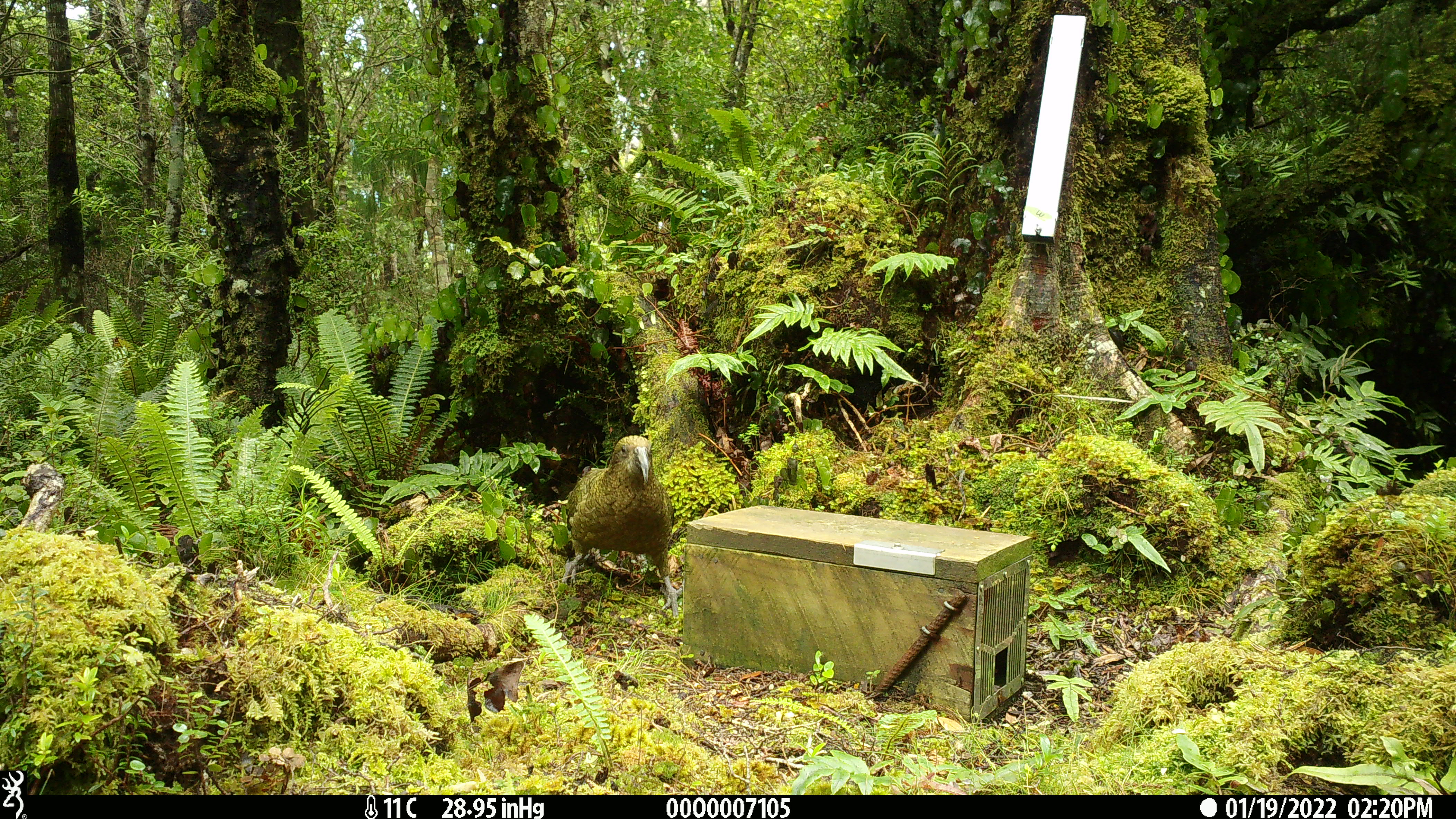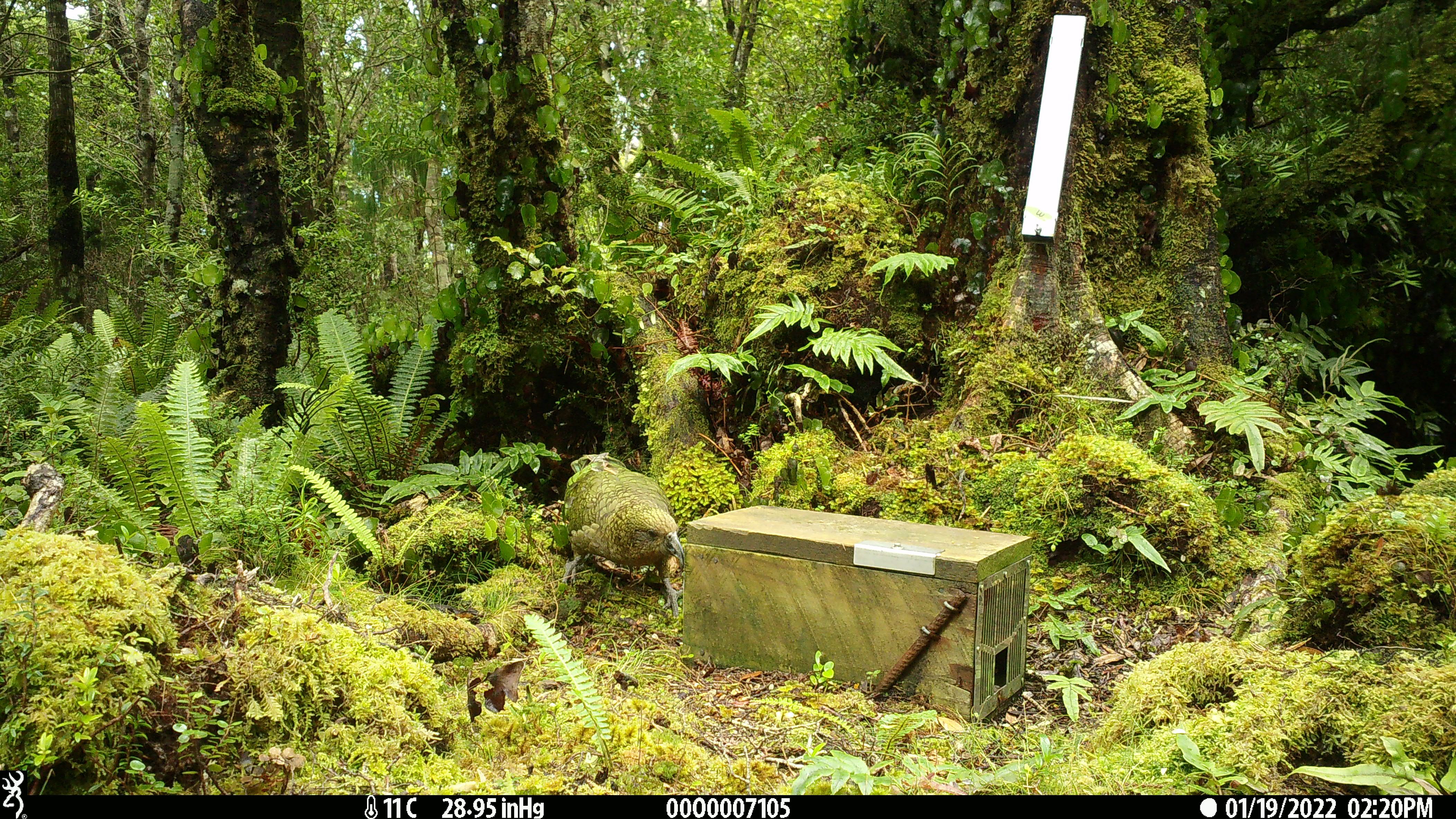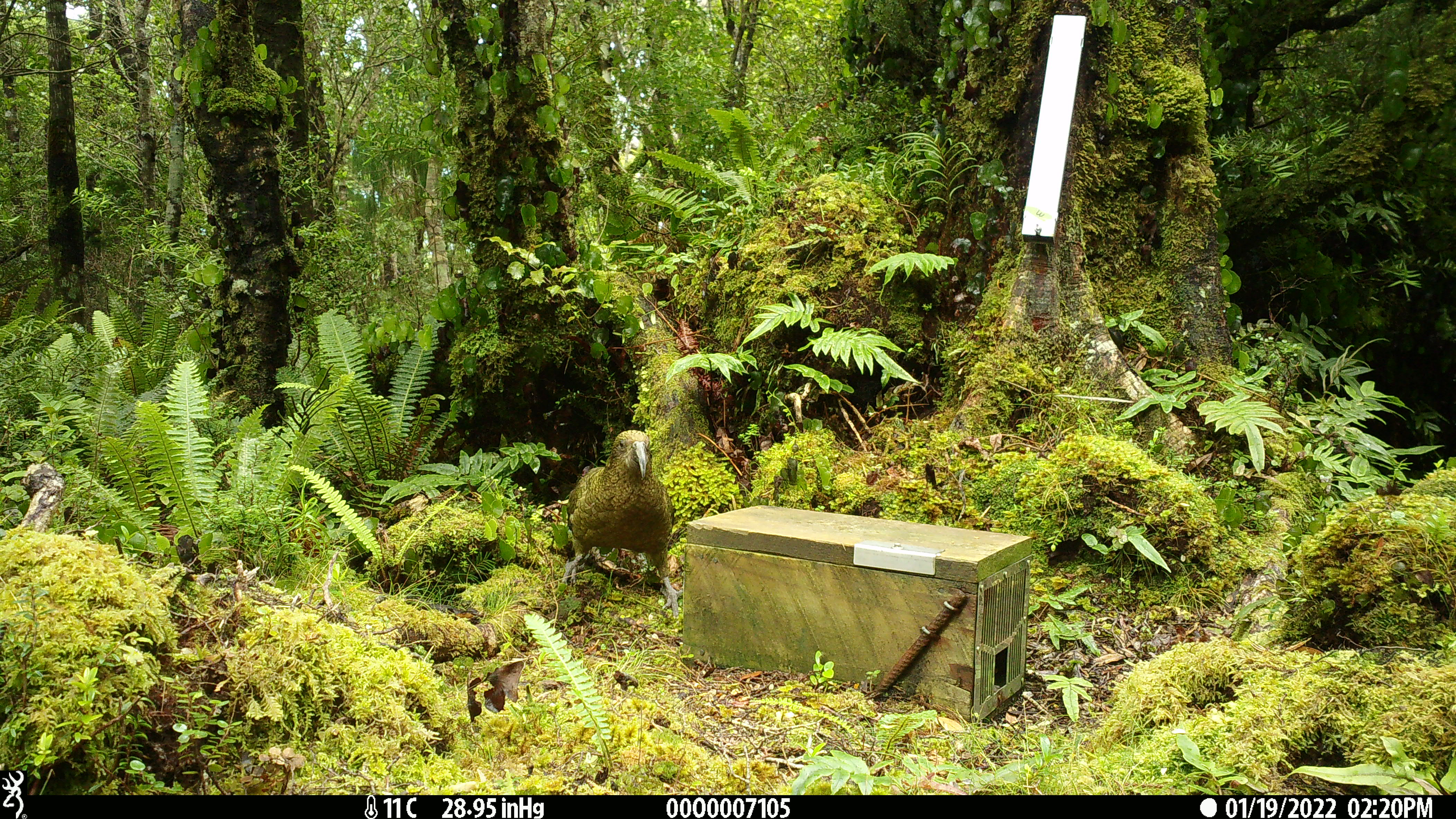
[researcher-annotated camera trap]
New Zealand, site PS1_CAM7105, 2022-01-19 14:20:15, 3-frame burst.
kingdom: Animalia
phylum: Chordata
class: Aves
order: Psittaciformes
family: Strigopidae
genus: Nestor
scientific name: Nestor notabilis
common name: kea